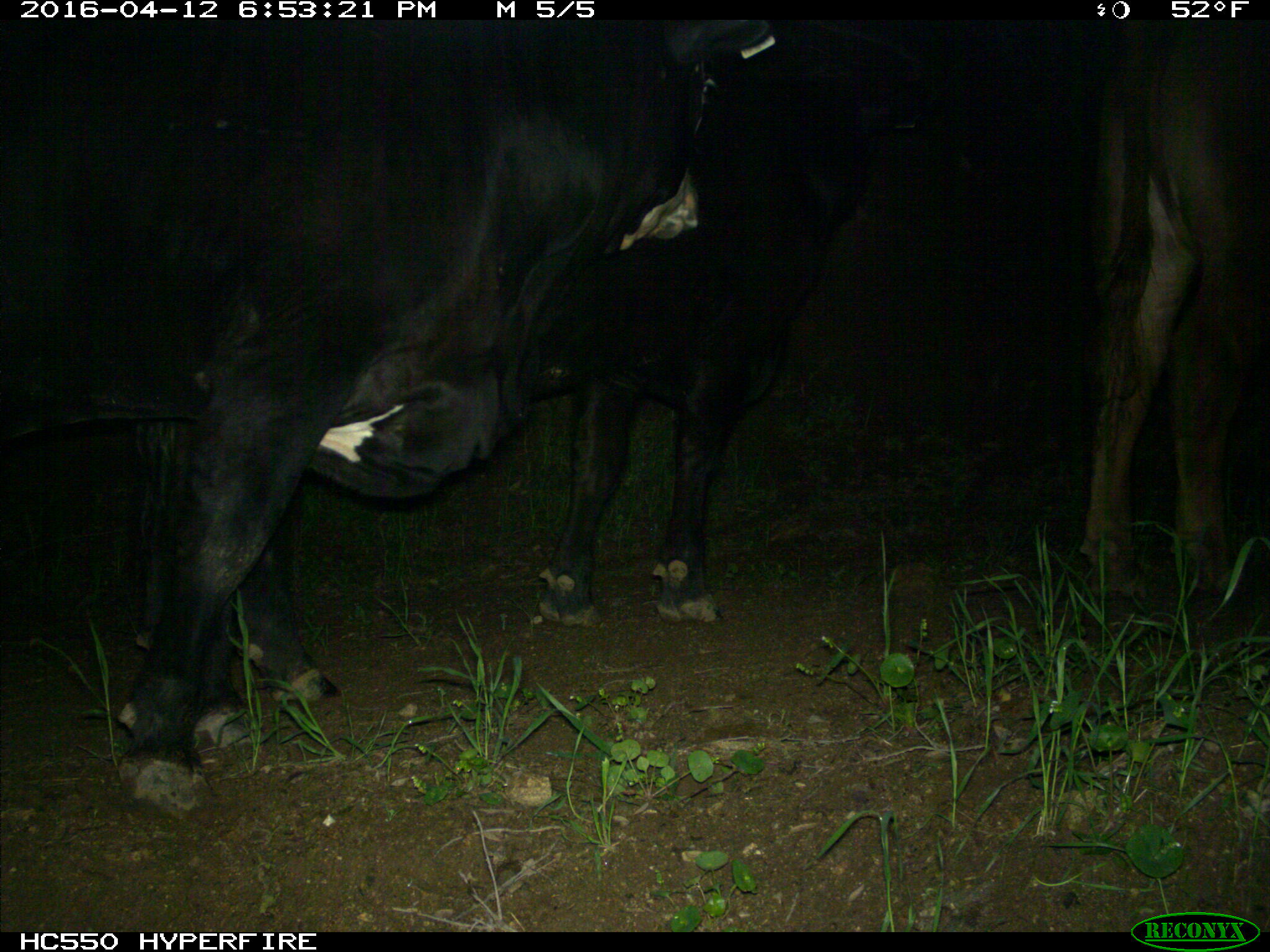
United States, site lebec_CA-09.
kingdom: Animalia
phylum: Chordata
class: Mammalia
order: Artiodactyla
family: Bovidae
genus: Bos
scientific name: Bos taurus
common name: domestic cow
Bos taurus (domestic cow).